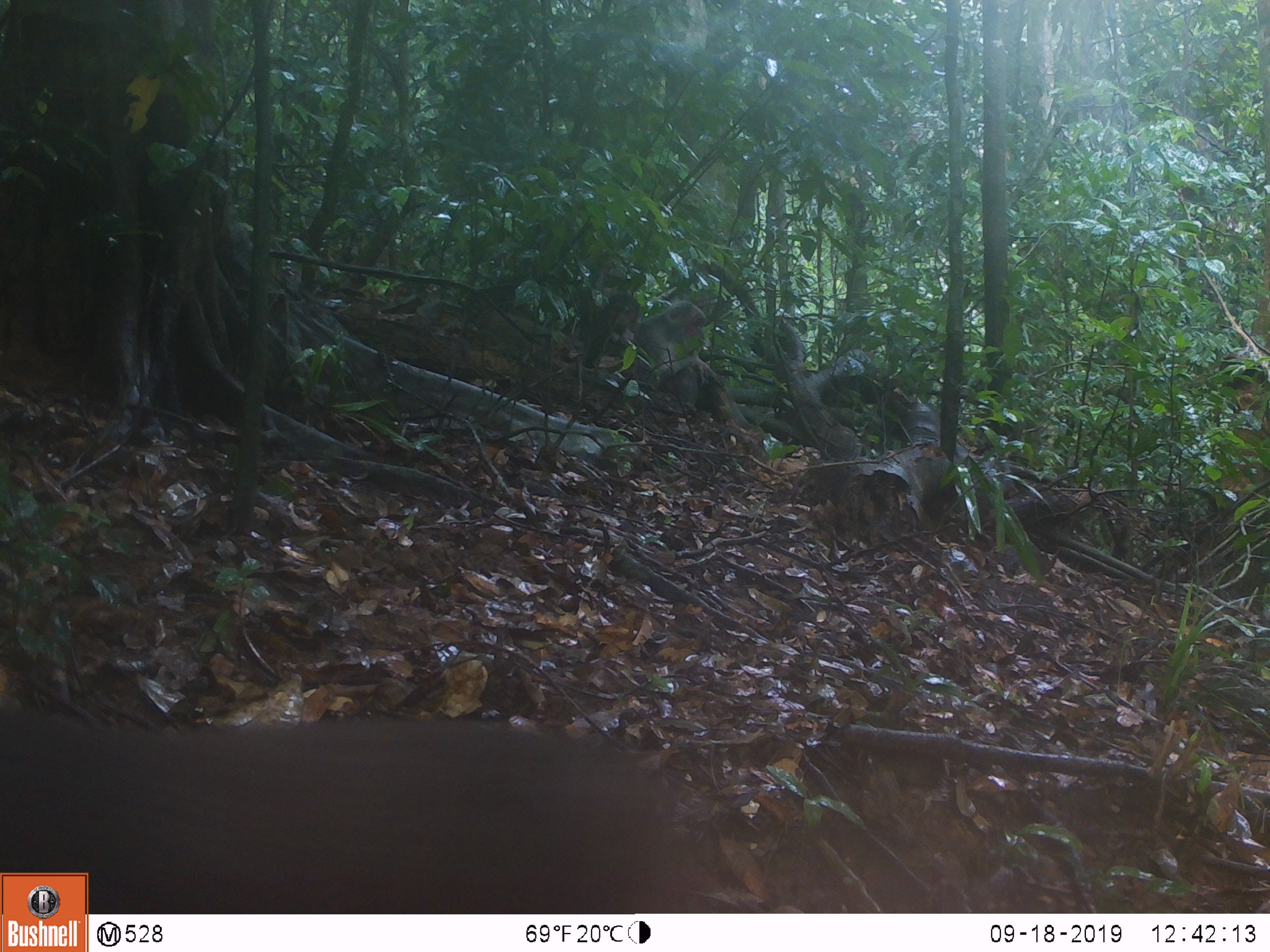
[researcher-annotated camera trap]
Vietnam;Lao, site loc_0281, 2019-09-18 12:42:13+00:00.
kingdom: Animalia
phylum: Chordata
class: Mammalia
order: Primates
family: Cercopithecidae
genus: Macaca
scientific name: Macaca arctoides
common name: stump-tailed macaque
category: stump tailed macaque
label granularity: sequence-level